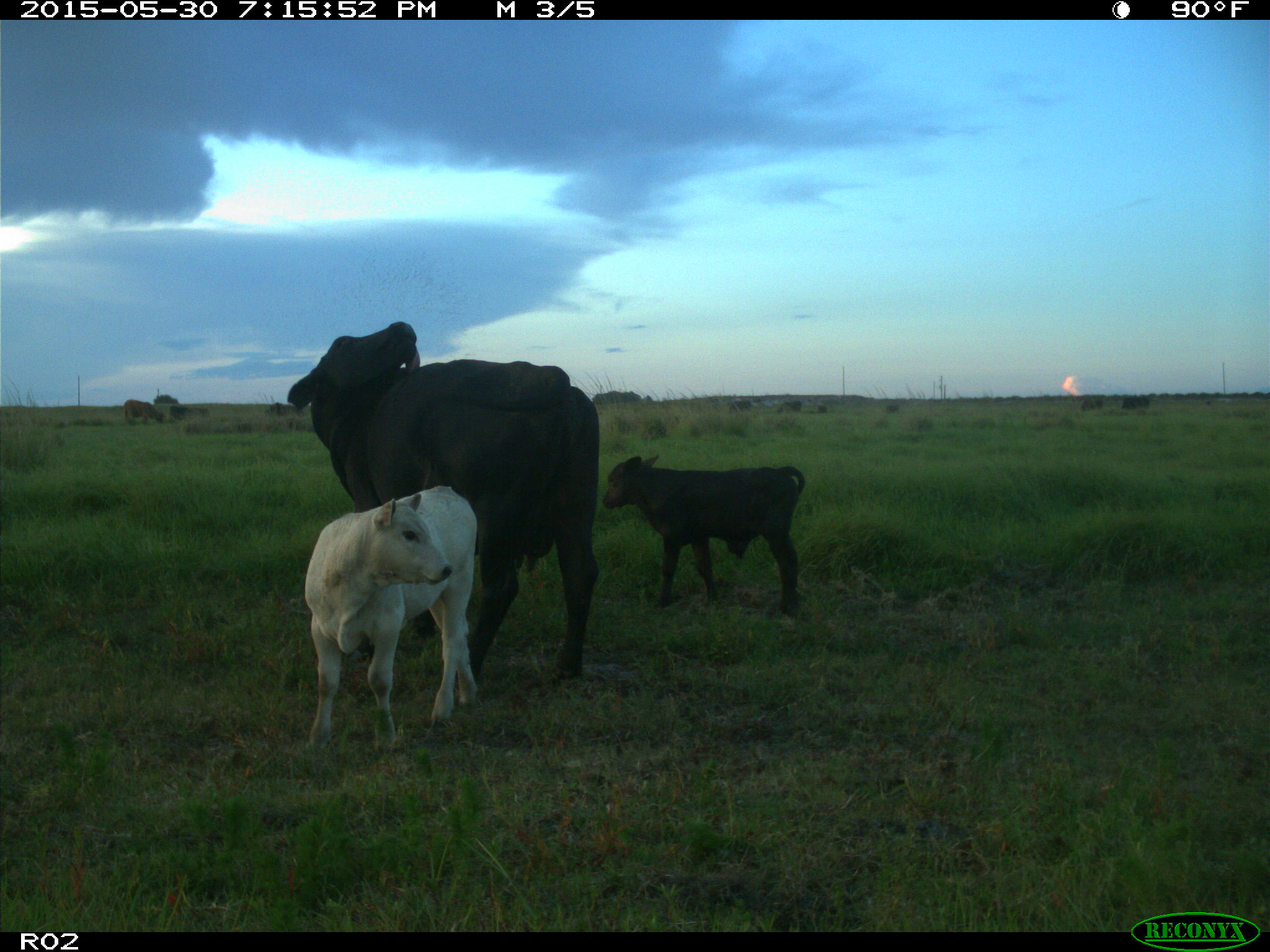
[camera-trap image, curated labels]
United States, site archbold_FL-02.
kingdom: Animalia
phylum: Chordata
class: Mammalia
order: Artiodactyla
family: Bovidae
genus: Bos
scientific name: Bos taurus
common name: domestic cow